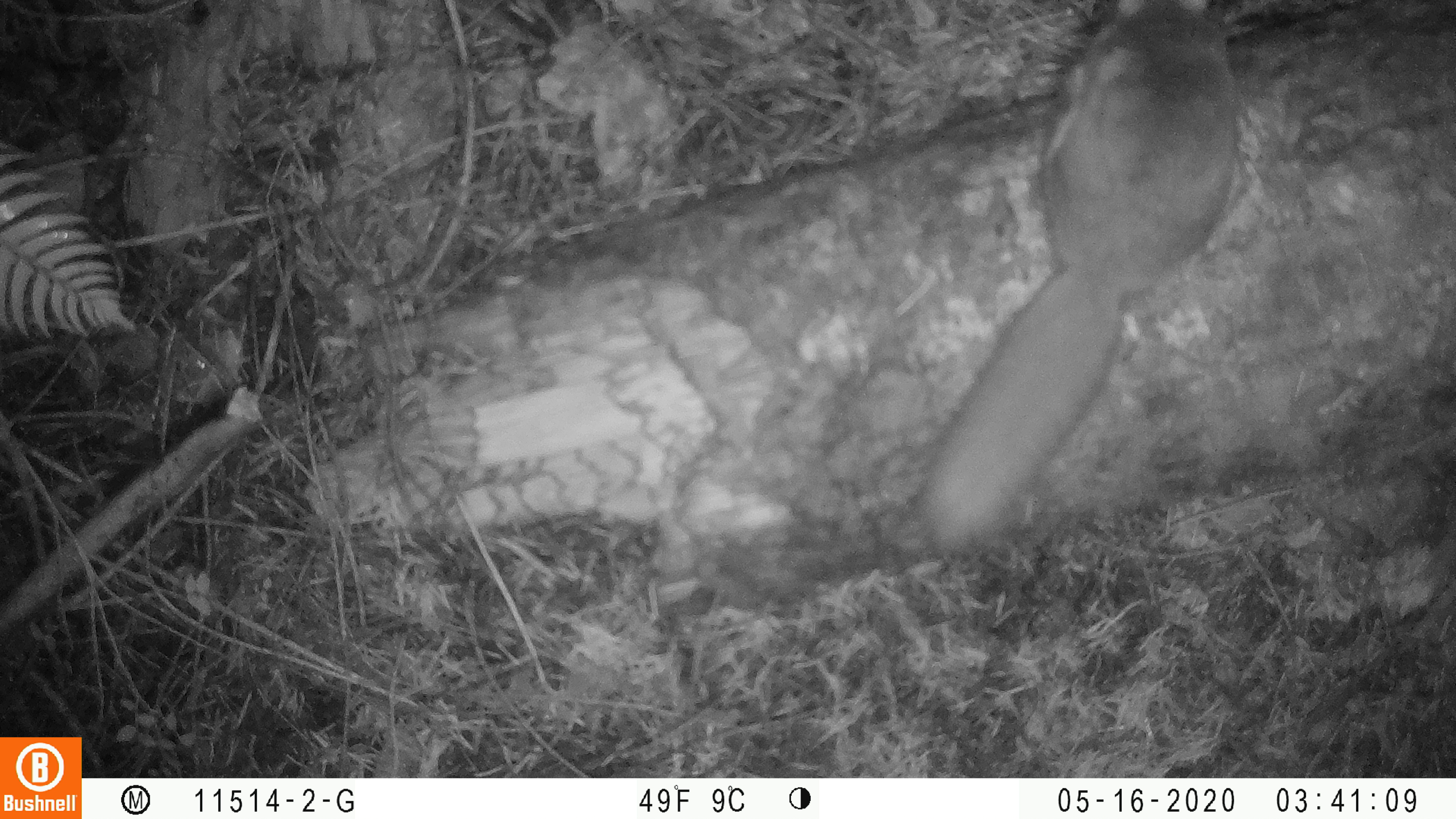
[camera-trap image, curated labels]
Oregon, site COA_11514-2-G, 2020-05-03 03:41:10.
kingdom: Animalia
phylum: Chordata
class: Mammalia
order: Rodentia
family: Sciuridae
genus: Glaucomys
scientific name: Glaucomys oregonensis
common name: humboldt's flying squirrel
Humboldt's flying squirrel (Glaucomys oregonensis).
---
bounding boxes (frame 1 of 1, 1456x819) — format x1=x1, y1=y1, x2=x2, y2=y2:
humboldt's flying squirrel: x1=892, y1=0, x2=1264, y2=565